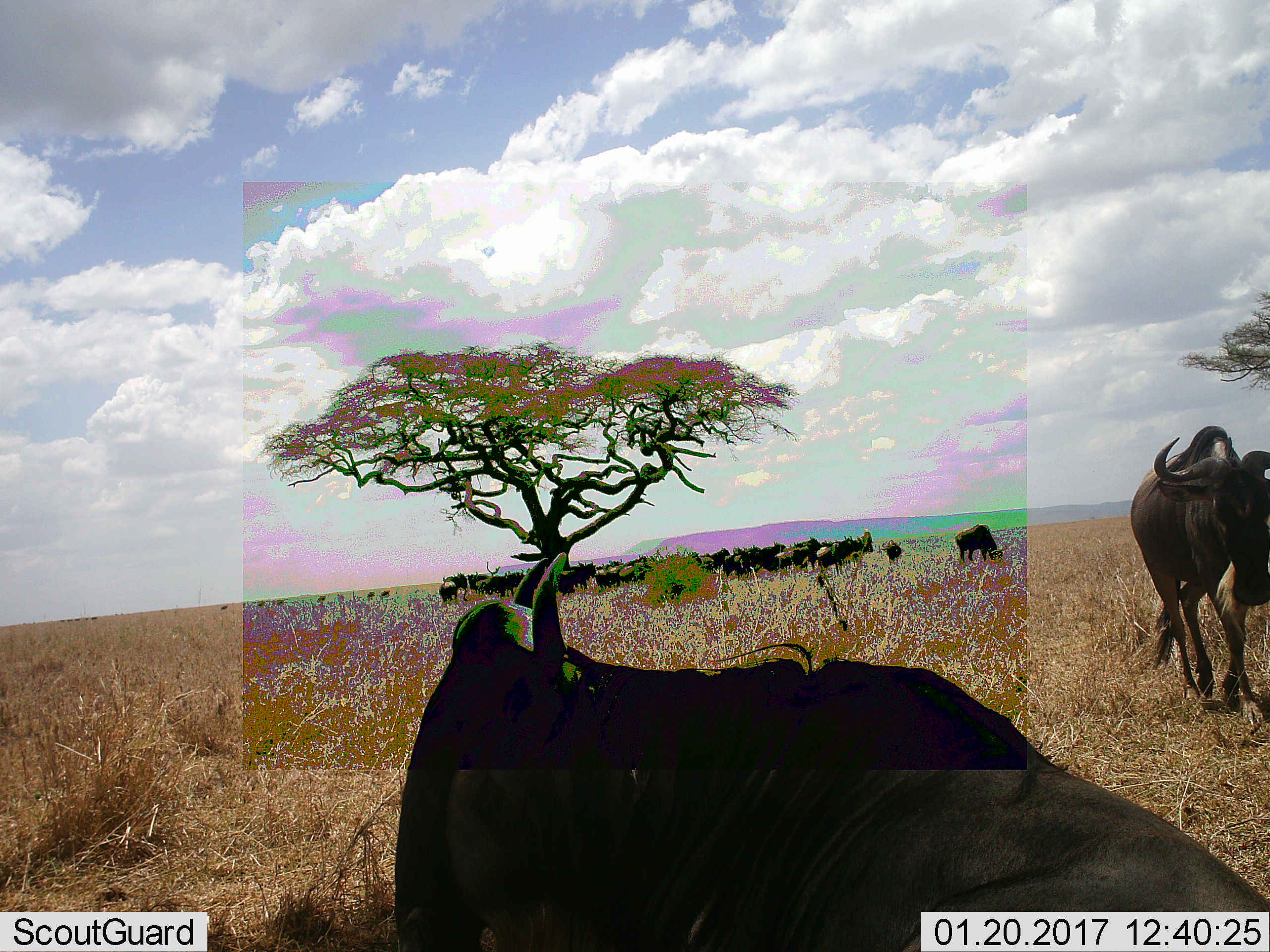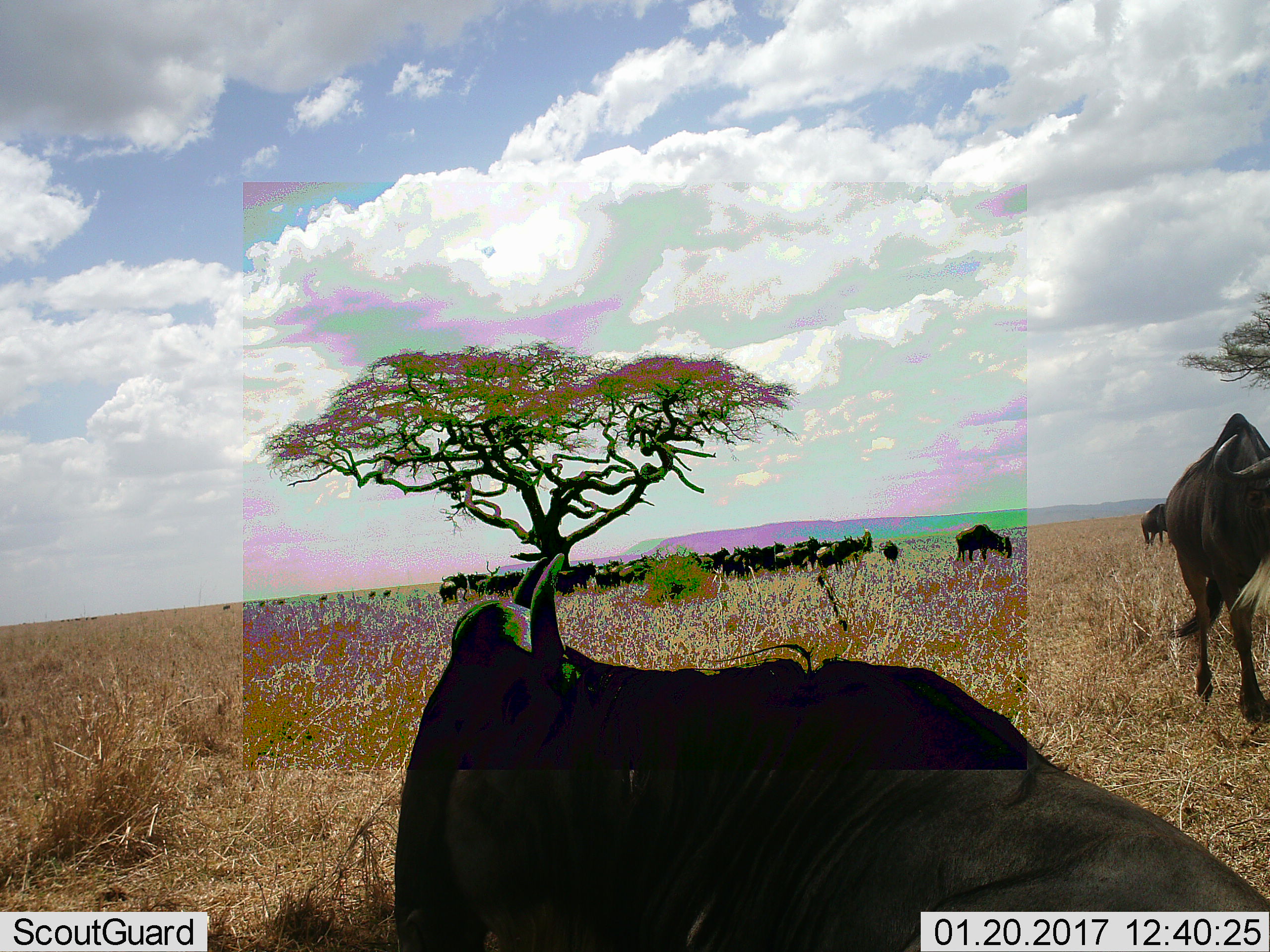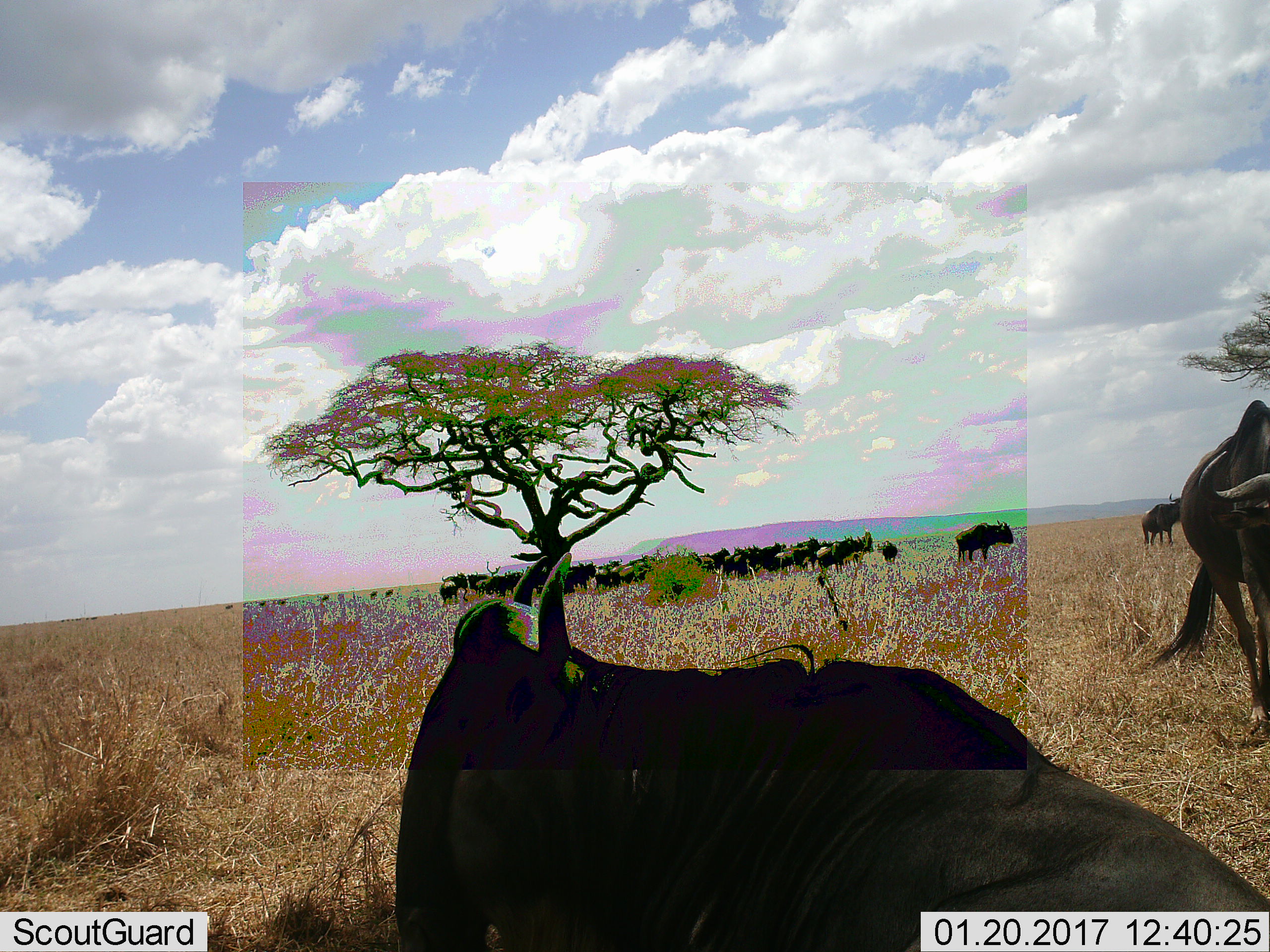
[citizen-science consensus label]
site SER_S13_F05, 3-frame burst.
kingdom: Animalia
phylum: Chordata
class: Mammalia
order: Artiodactyla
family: Bovidae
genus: Connochaetes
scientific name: Connochaetes taurinus taurinus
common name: blue wildebeest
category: wildebeestblue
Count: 11-50.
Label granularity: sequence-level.